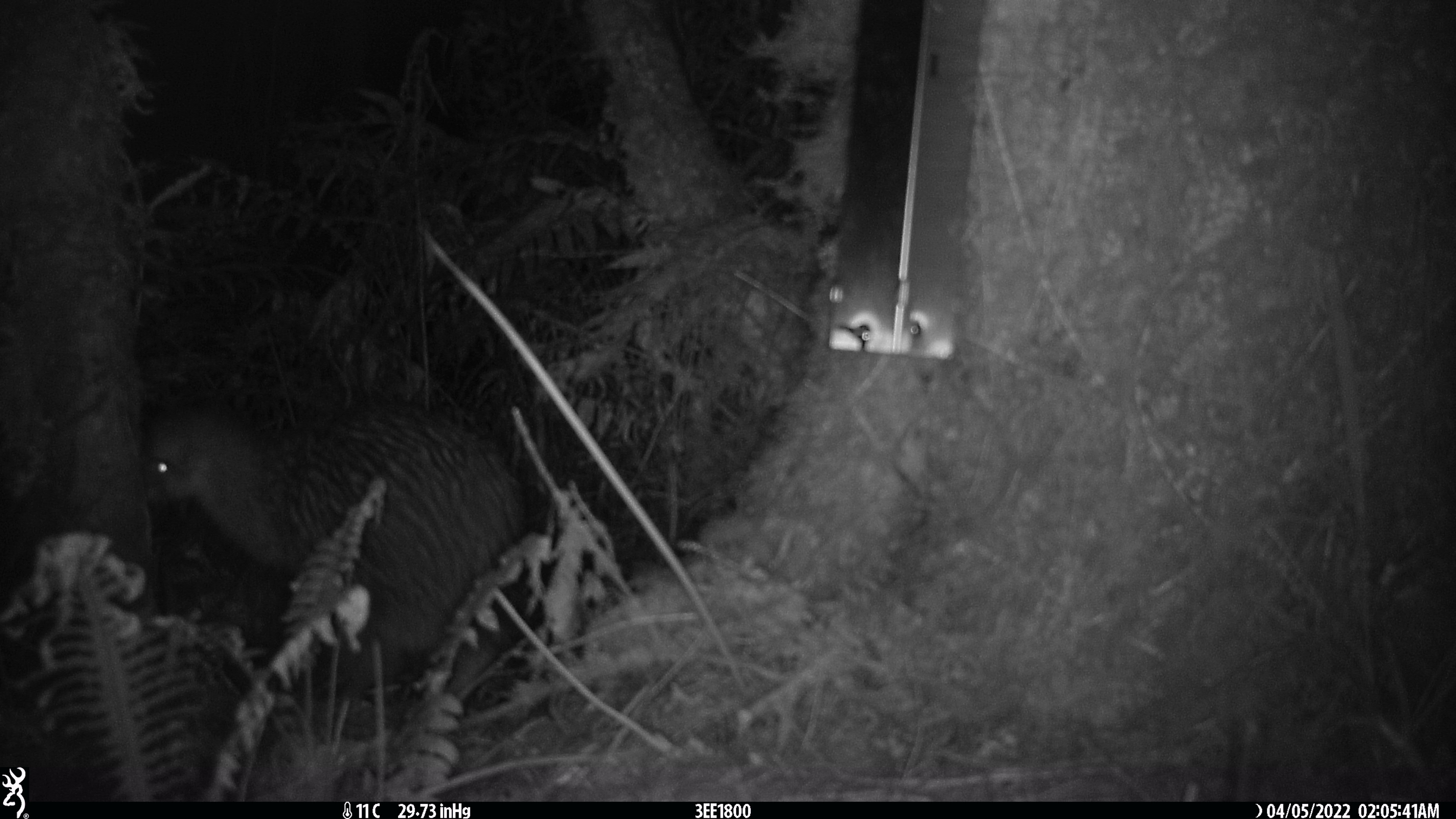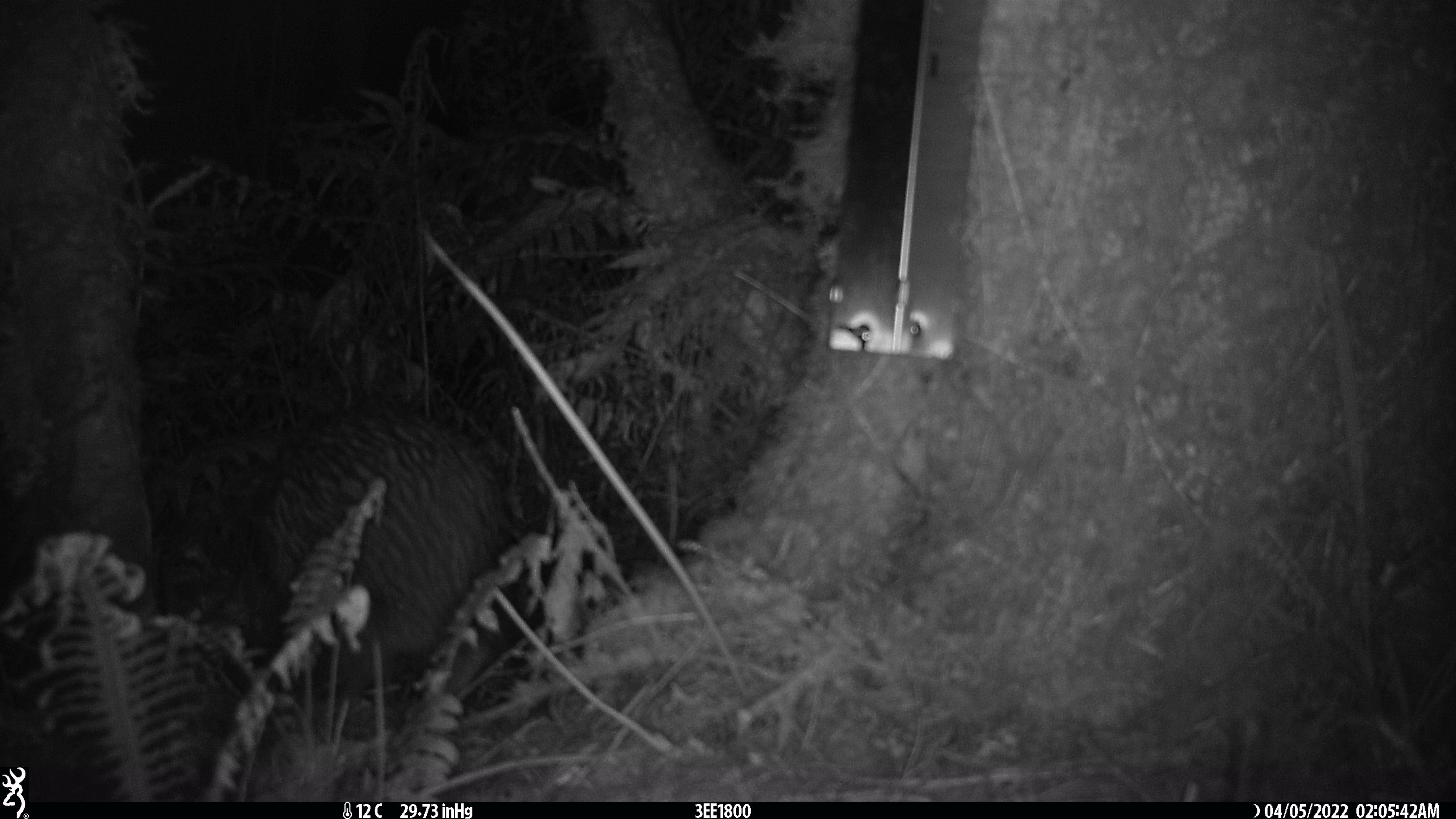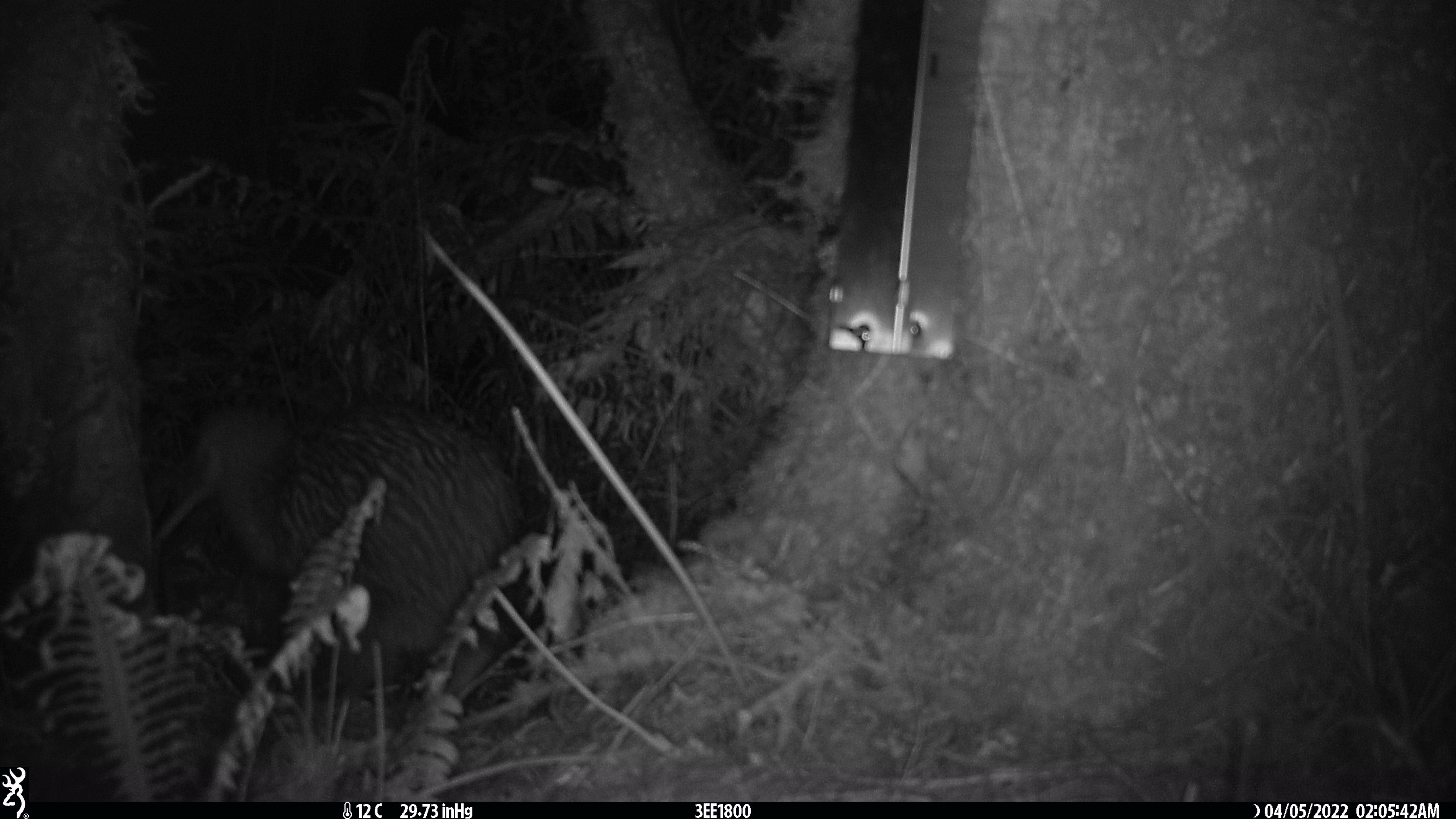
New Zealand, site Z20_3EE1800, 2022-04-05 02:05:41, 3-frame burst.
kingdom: Animalia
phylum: Chordata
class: Aves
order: Apterygiformes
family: Apterygidae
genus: Apteryx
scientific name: Apteryx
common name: kiwi